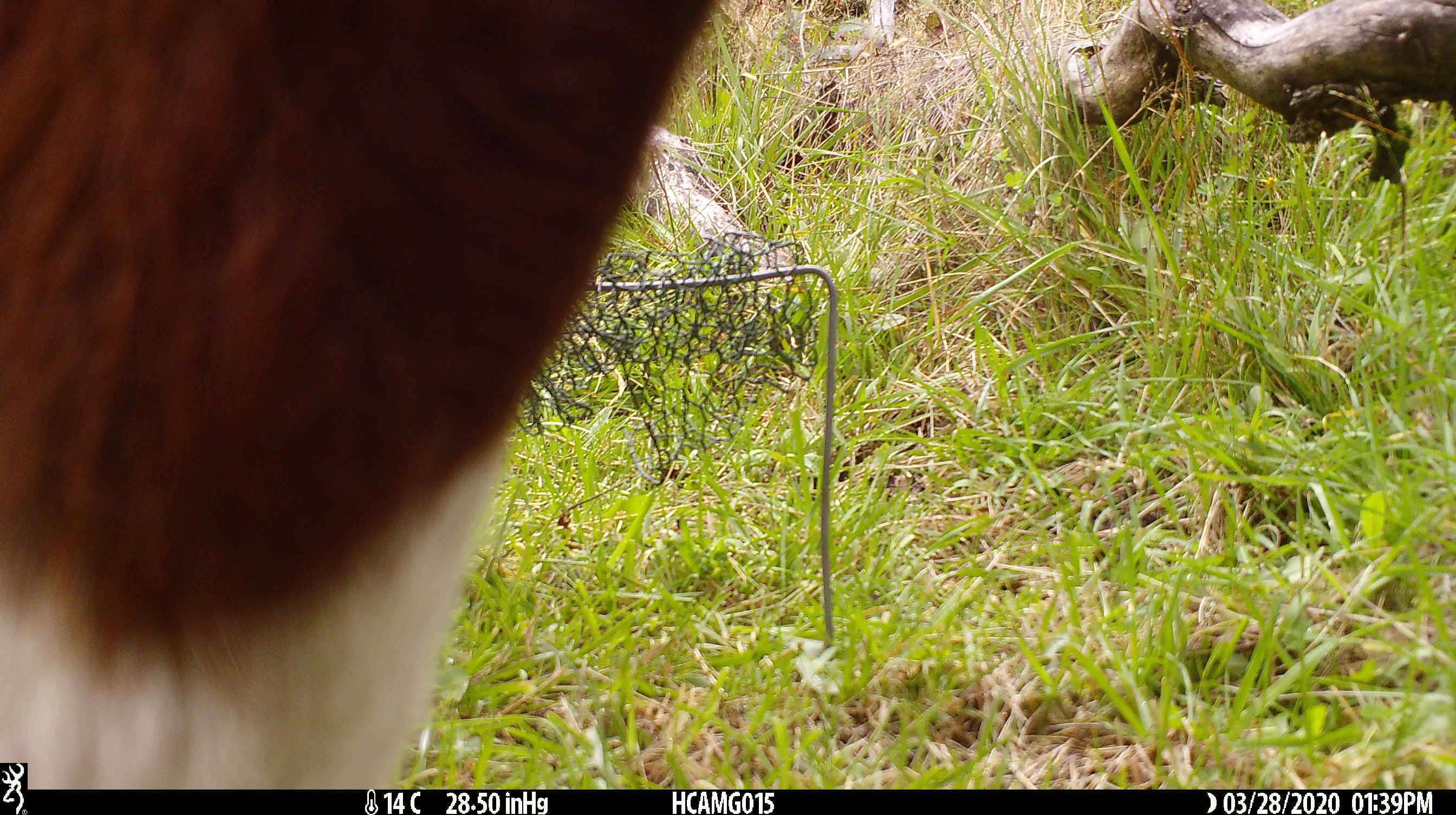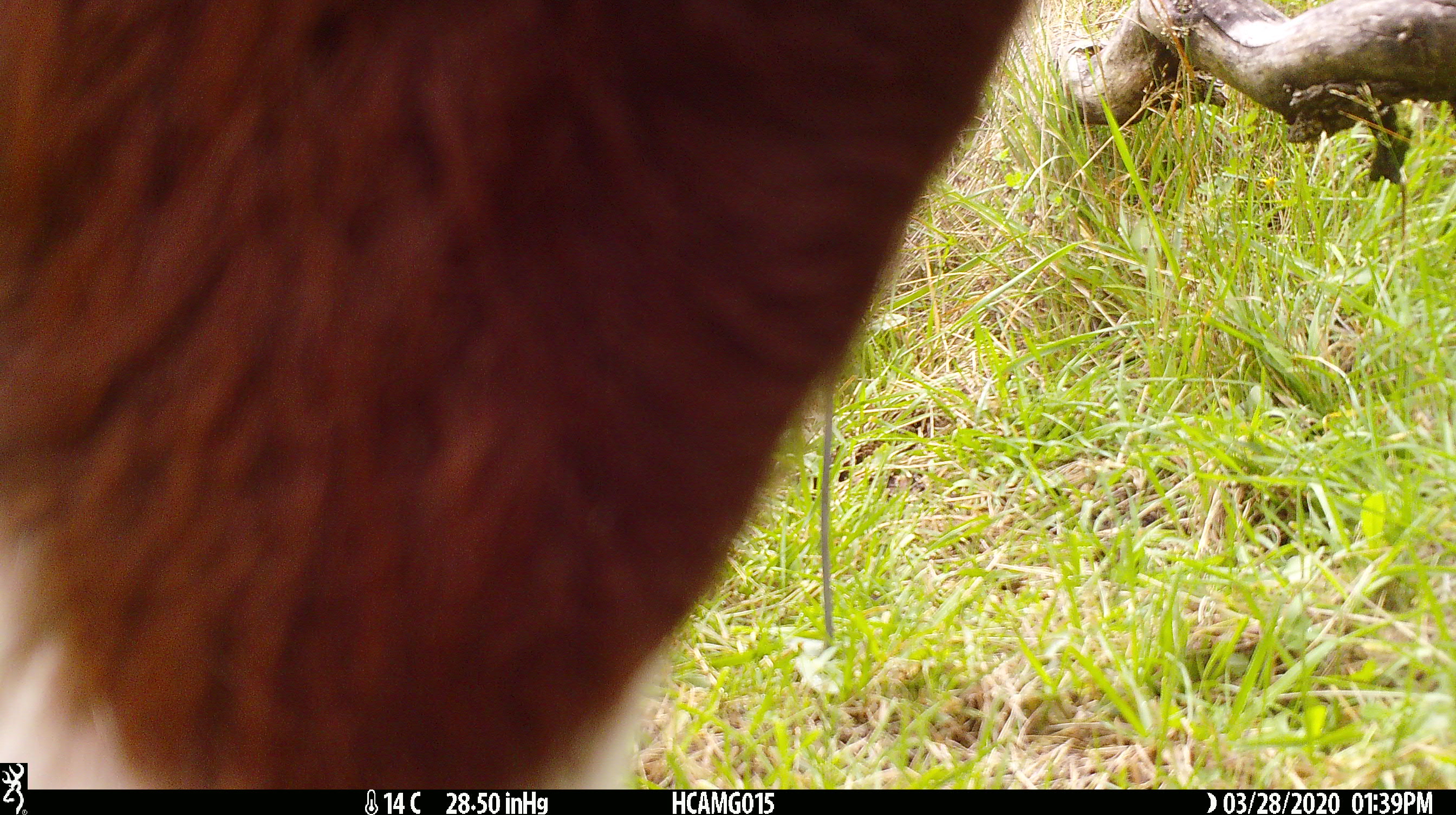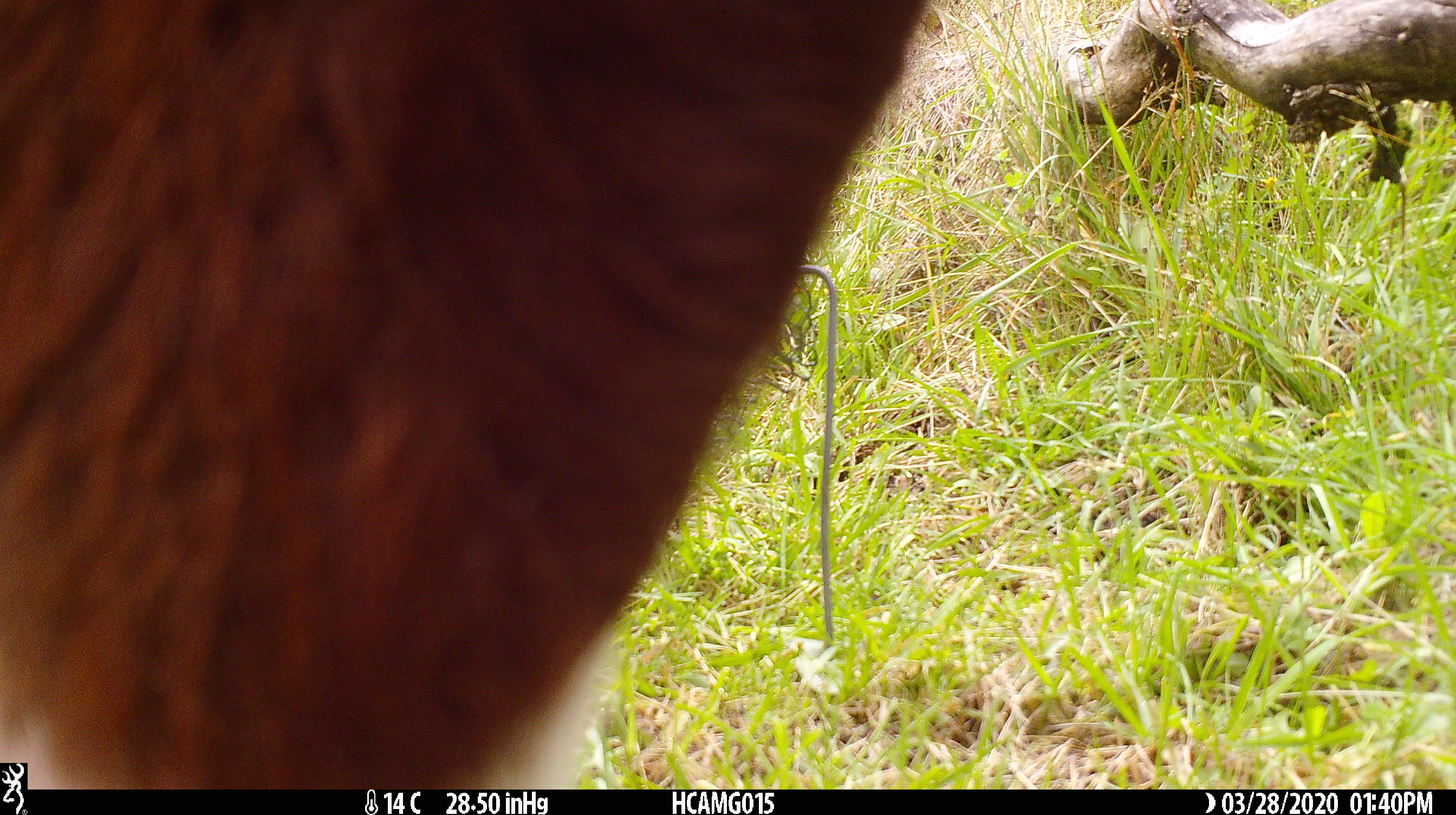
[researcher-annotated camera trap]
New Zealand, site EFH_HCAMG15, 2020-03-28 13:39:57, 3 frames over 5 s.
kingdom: Animalia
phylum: Chordata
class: Mammalia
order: Artiodactyla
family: Bovidae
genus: Bos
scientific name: Bos taurus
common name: domestic cow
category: cow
Cow (domestic cow) (Bos taurus).